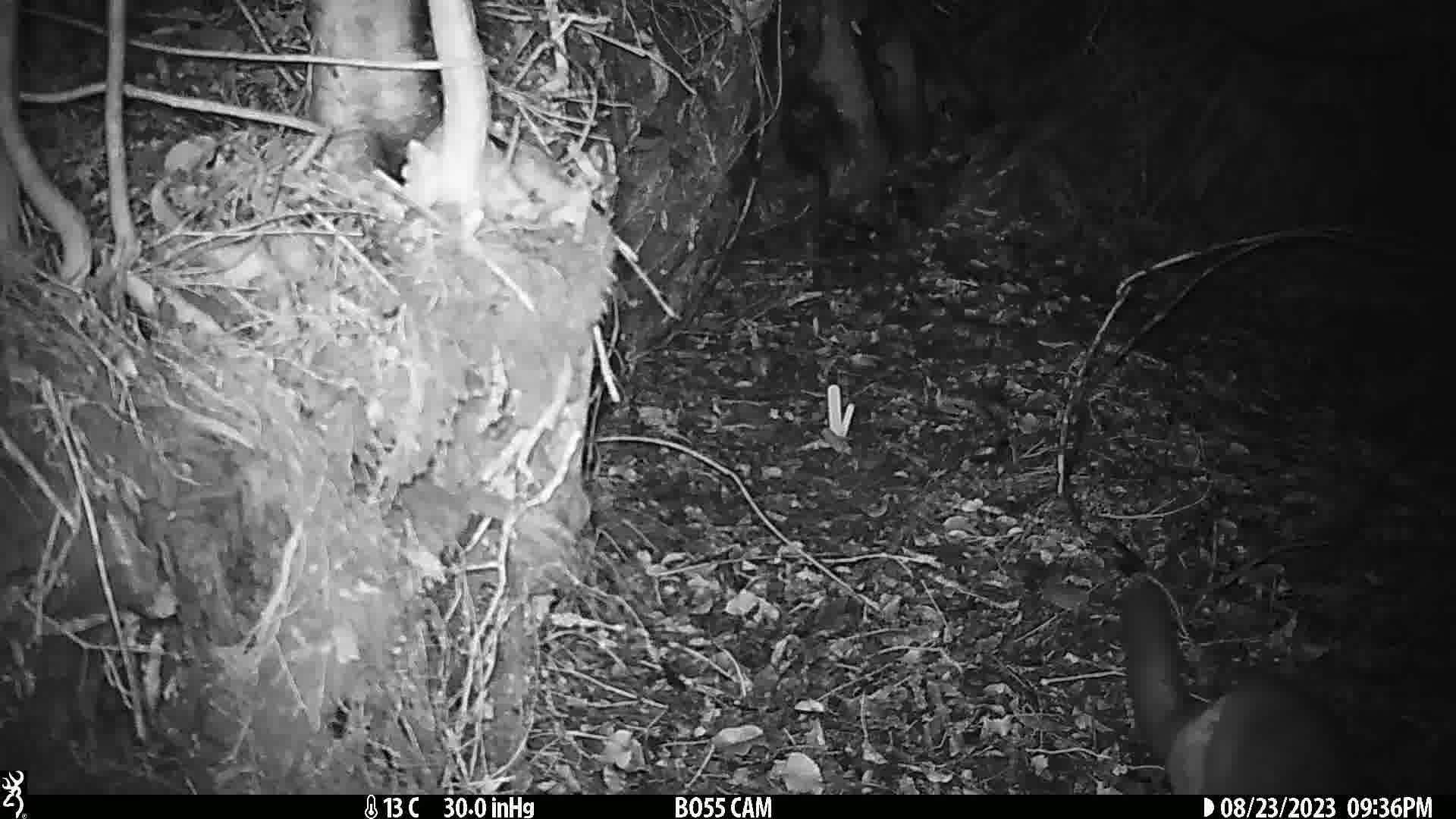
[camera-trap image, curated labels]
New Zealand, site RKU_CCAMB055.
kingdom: Animalia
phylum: Chordata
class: Mammalia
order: Diprotodontia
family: Phalangeridae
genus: Trichosurus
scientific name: Trichosurus vulpecula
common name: common brushtail possum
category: possum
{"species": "possum (common brushtail possum) (Trichosurus vulpecula)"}